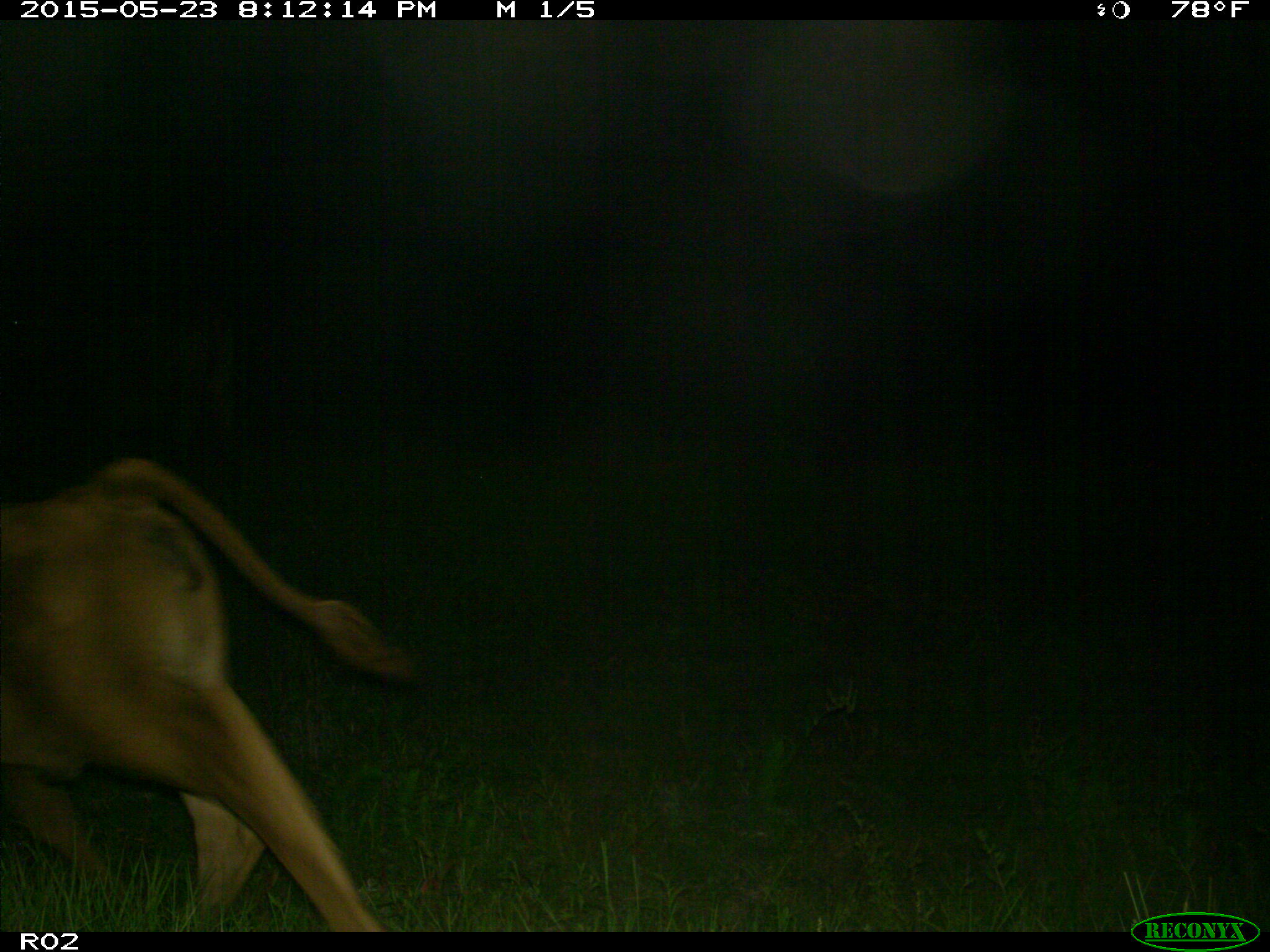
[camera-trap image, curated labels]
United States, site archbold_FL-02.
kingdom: Animalia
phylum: Chordata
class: Mammalia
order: Artiodactyla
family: Bovidae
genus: Bos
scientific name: Bos taurus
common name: domestic cow